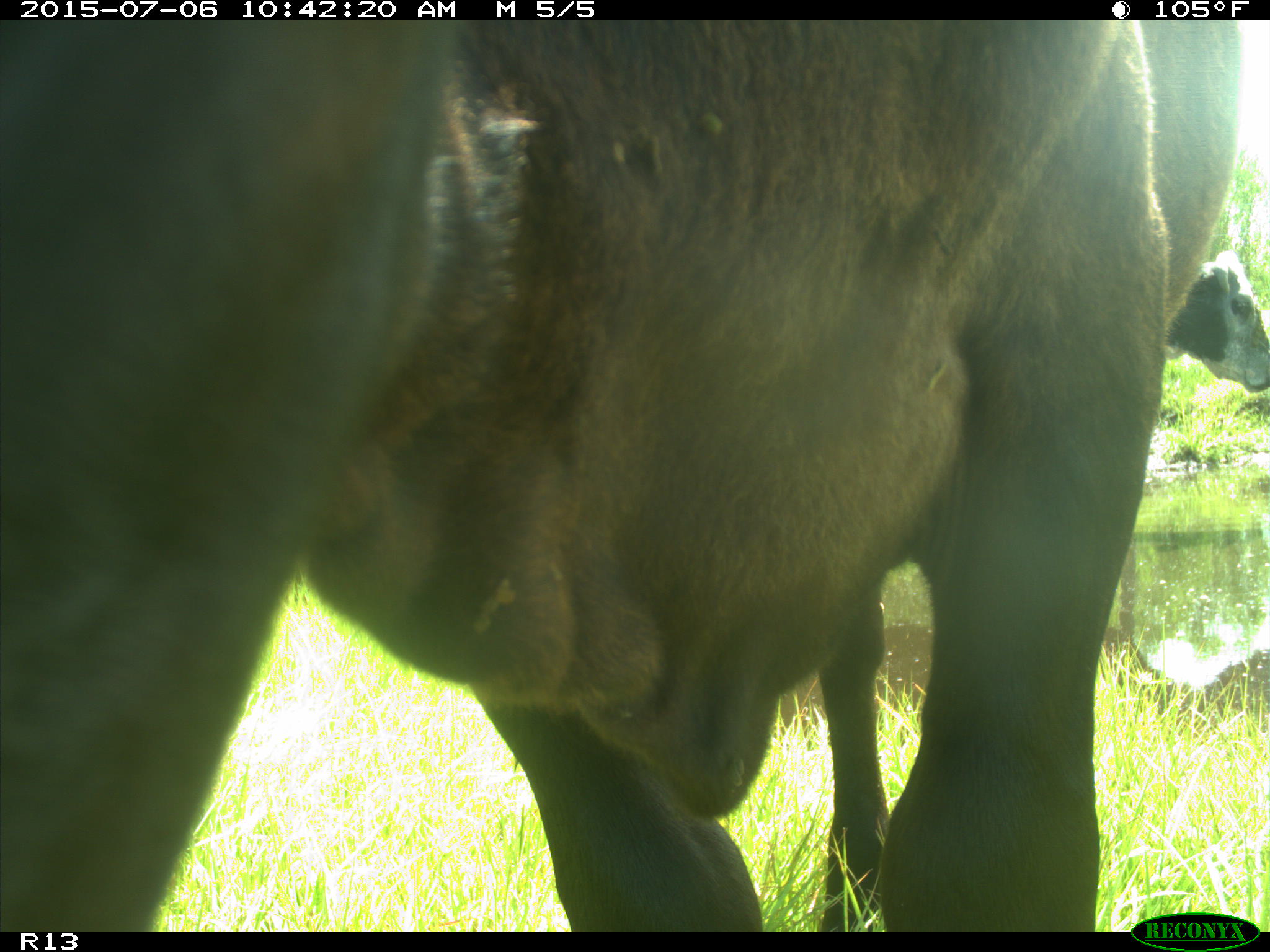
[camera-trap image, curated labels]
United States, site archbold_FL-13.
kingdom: Animalia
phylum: Chordata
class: Mammalia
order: Artiodactyla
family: Bovidae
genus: Bos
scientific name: Bos taurus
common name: domestic cow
Bos taurus (domestic cow).